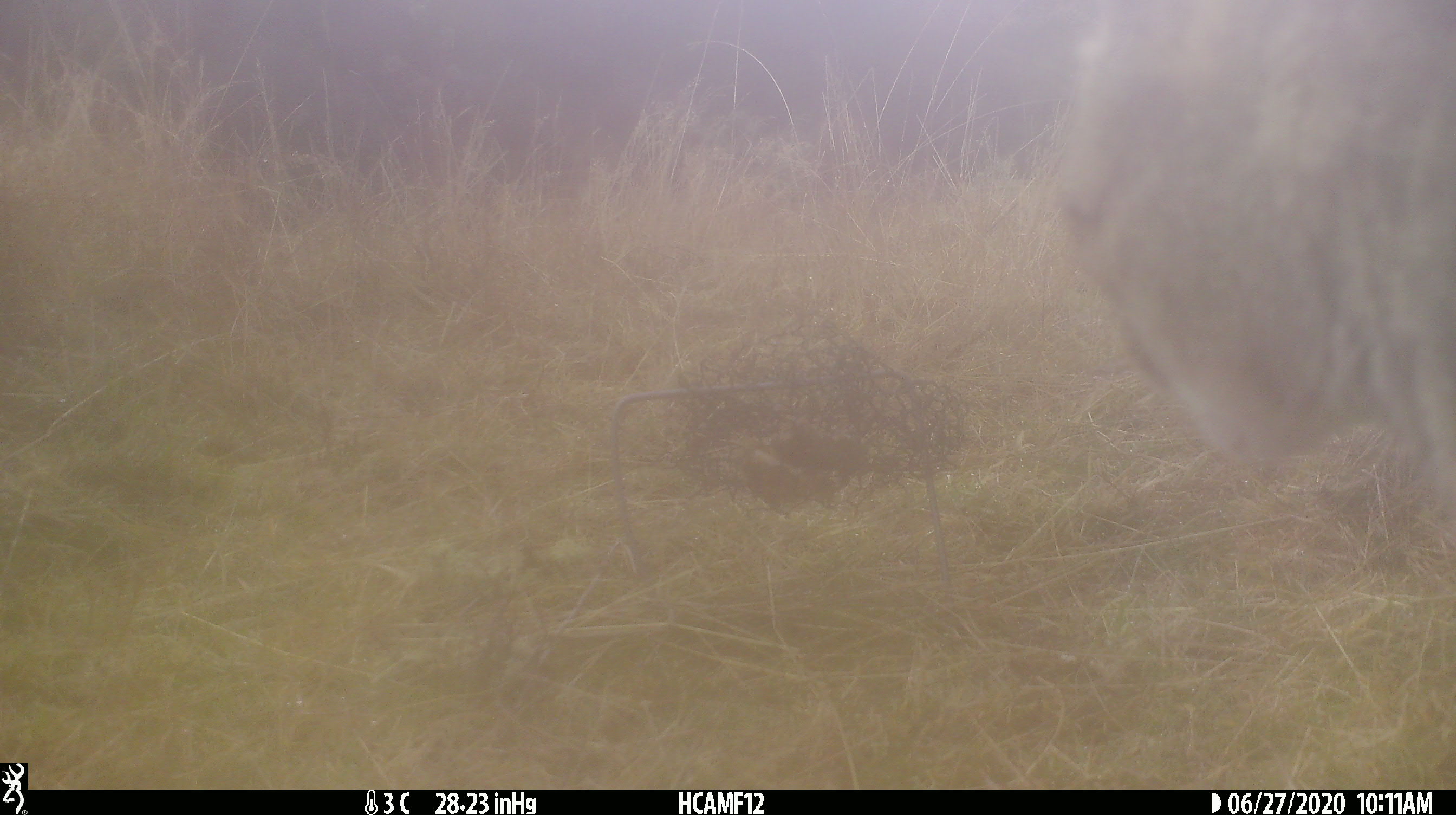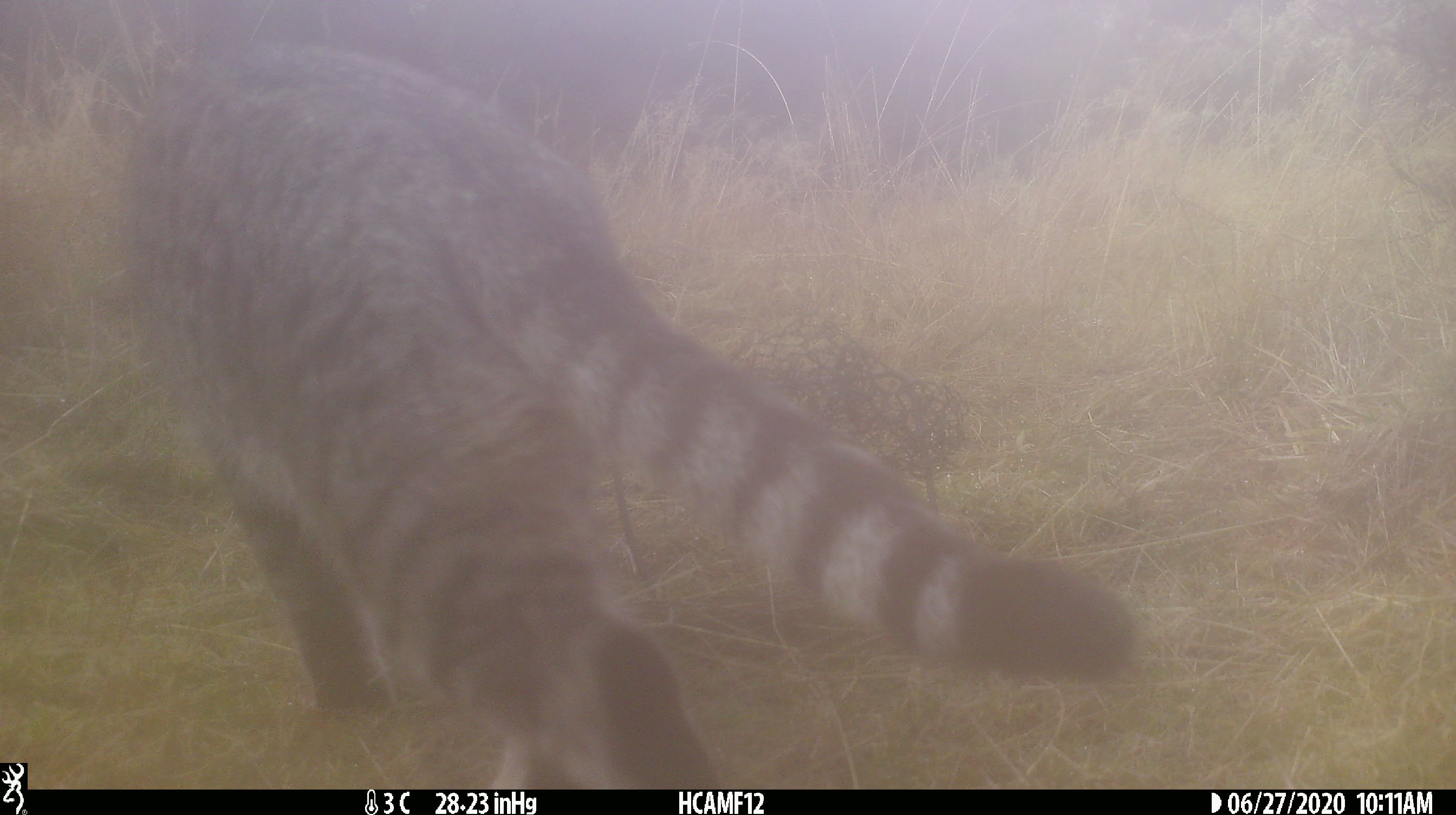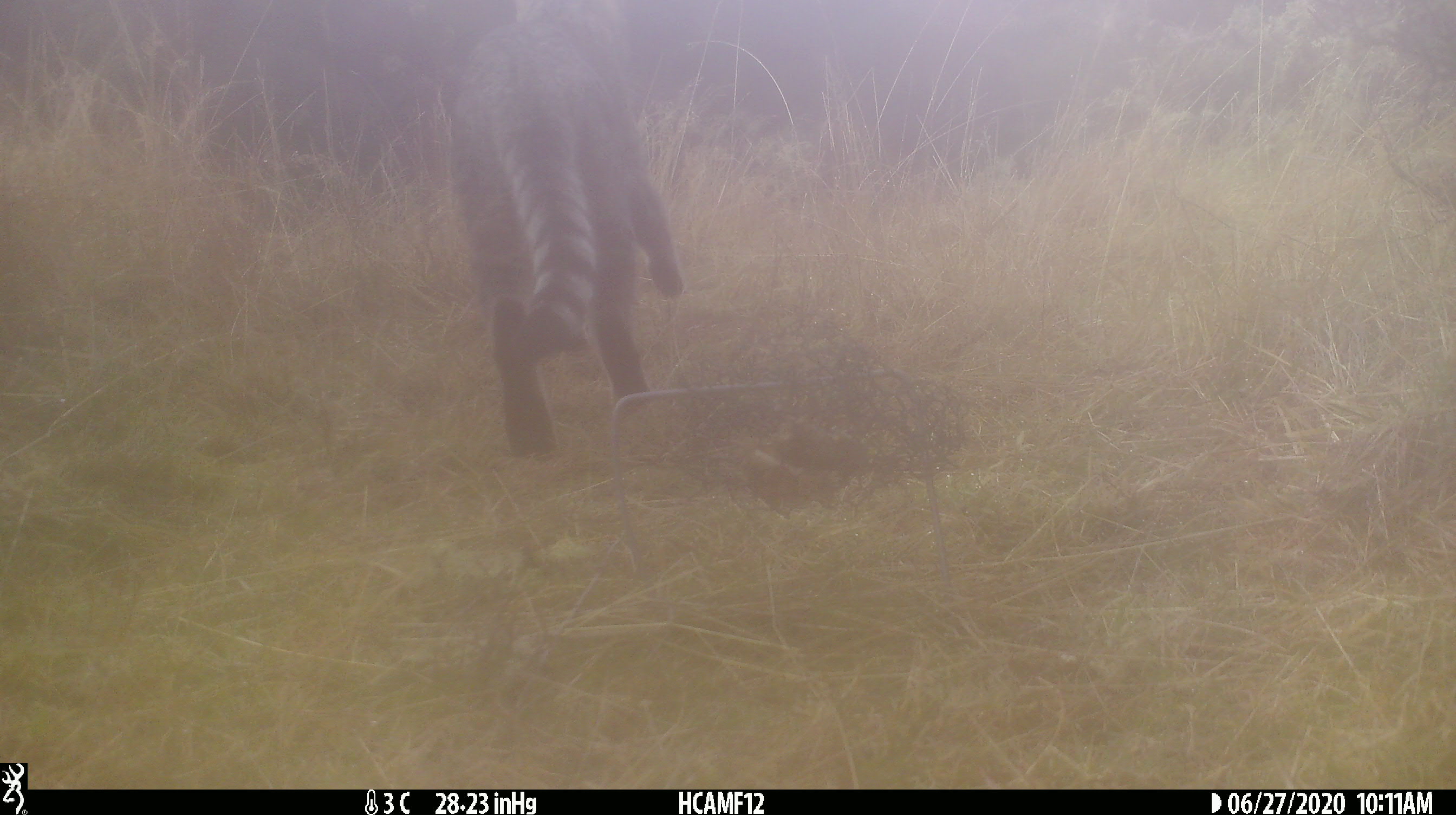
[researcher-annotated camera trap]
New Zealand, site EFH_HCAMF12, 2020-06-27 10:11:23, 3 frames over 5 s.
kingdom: Animalia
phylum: Chordata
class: Mammalia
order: Carnivora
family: Felidae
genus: Felis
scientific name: Felis catus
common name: domestic cat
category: cat